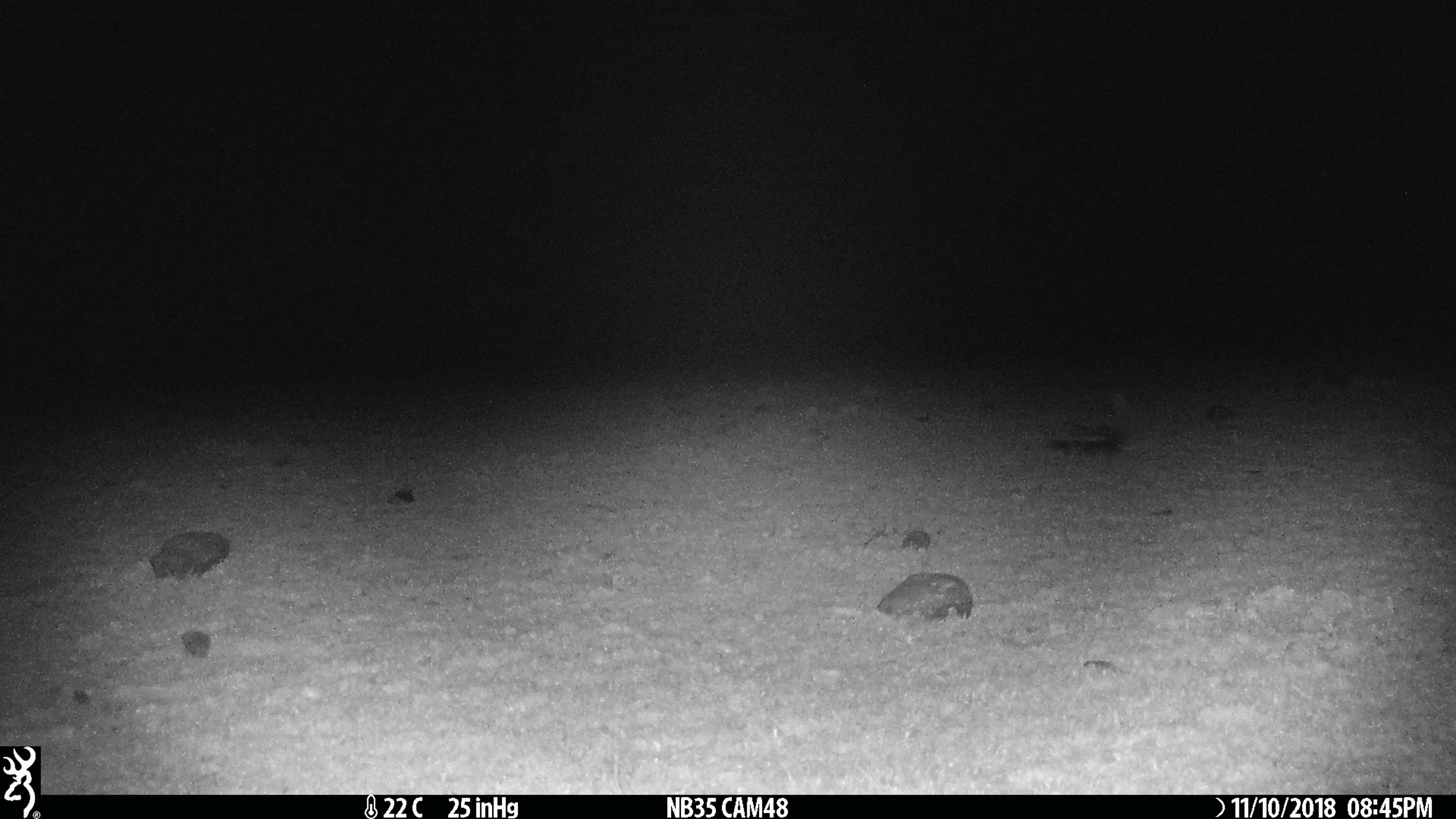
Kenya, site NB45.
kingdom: Animalia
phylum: Chordata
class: Mammalia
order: Carnivora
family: Mustelidae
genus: Ictonyx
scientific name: Ictonyx striatus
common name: zorilla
Zorilla (Ictonyx striatus).